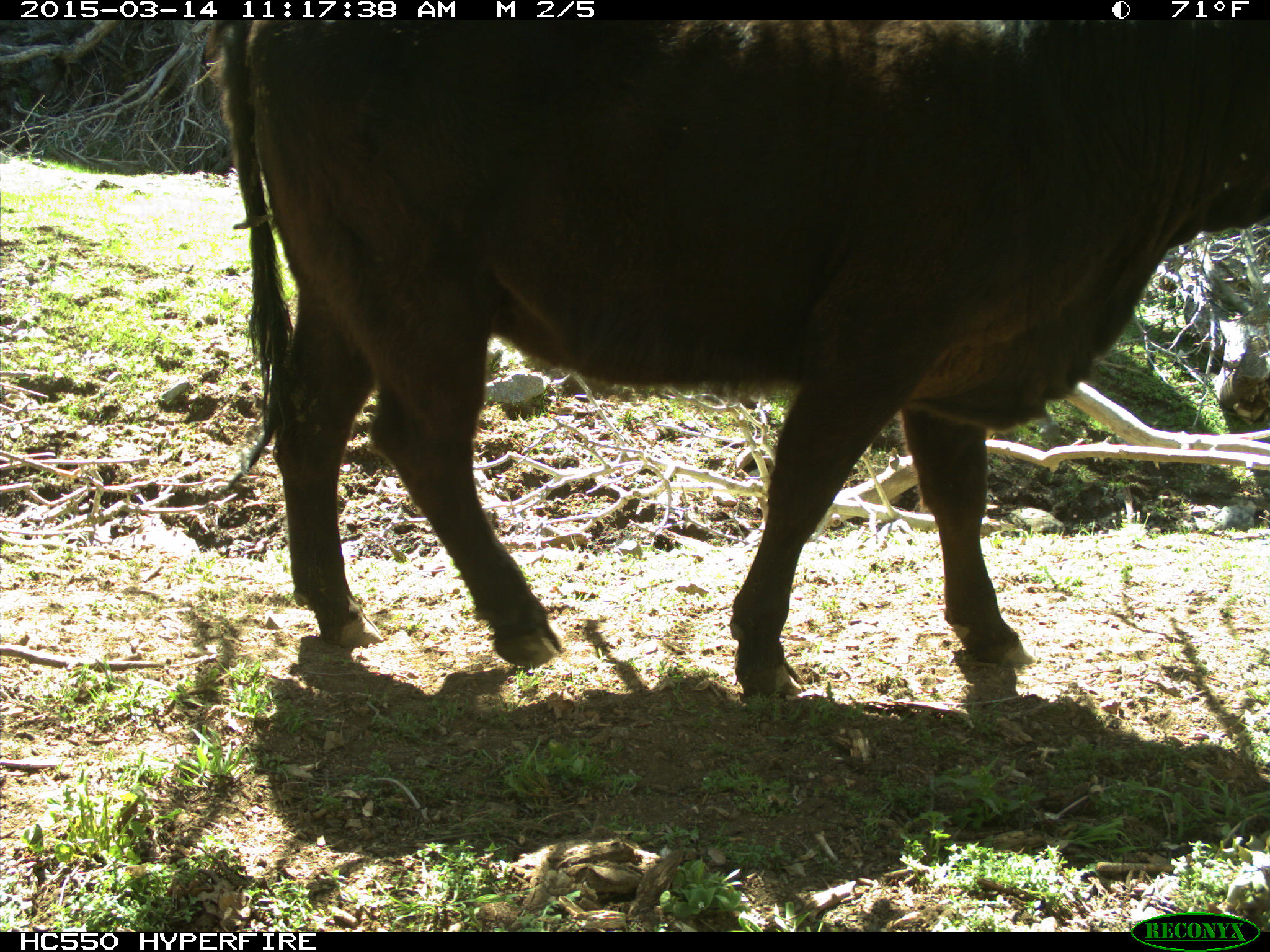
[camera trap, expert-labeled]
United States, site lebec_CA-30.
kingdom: Animalia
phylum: Chordata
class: Mammalia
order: Artiodactyla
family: Bovidae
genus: Bos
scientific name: Bos taurus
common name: domestic cow